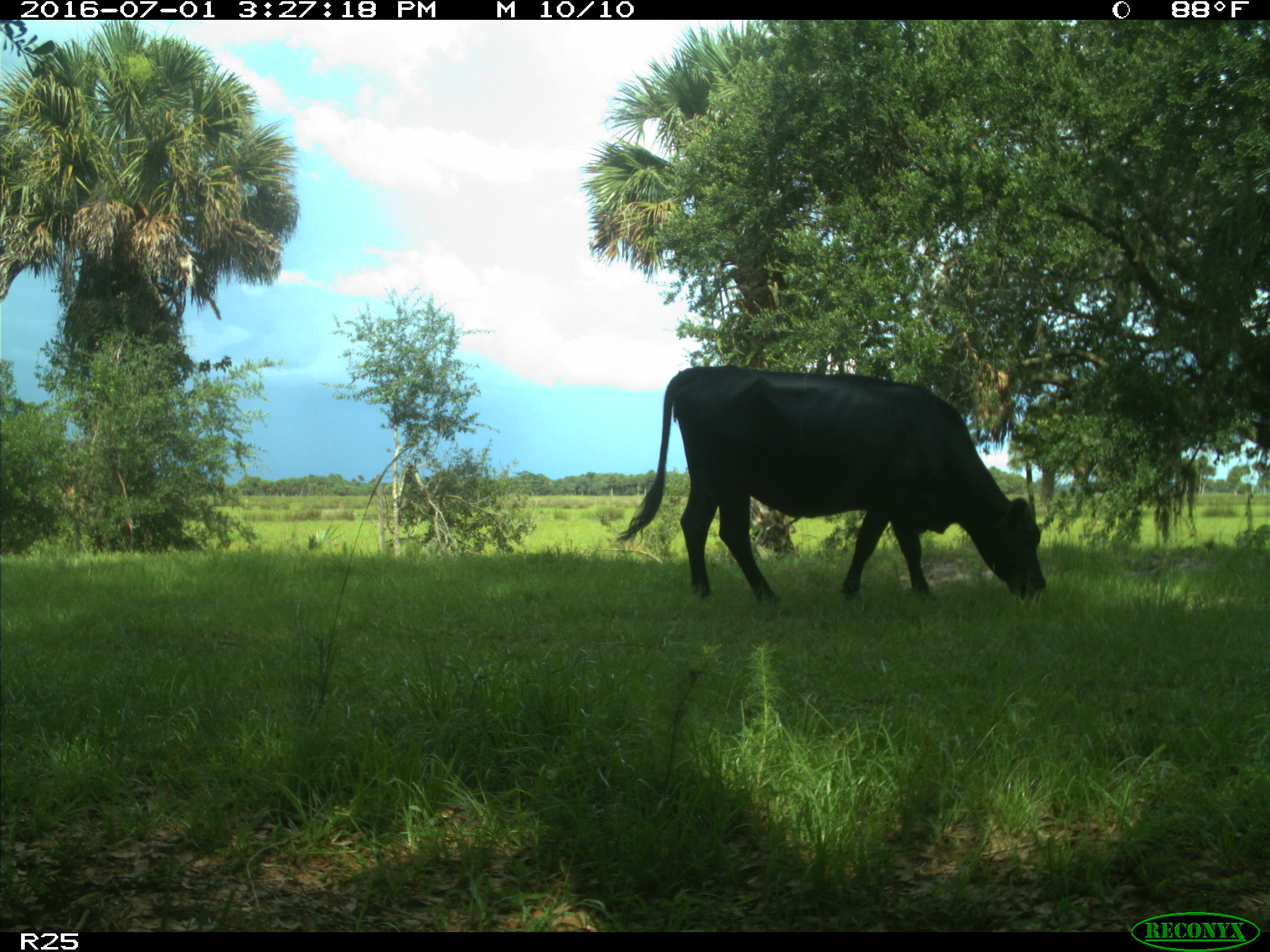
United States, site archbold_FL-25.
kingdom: Animalia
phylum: Chordata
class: Mammalia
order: Artiodactyla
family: Bovidae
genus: Bos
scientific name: Bos taurus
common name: domestic cow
Bos taurus (domestic cow).